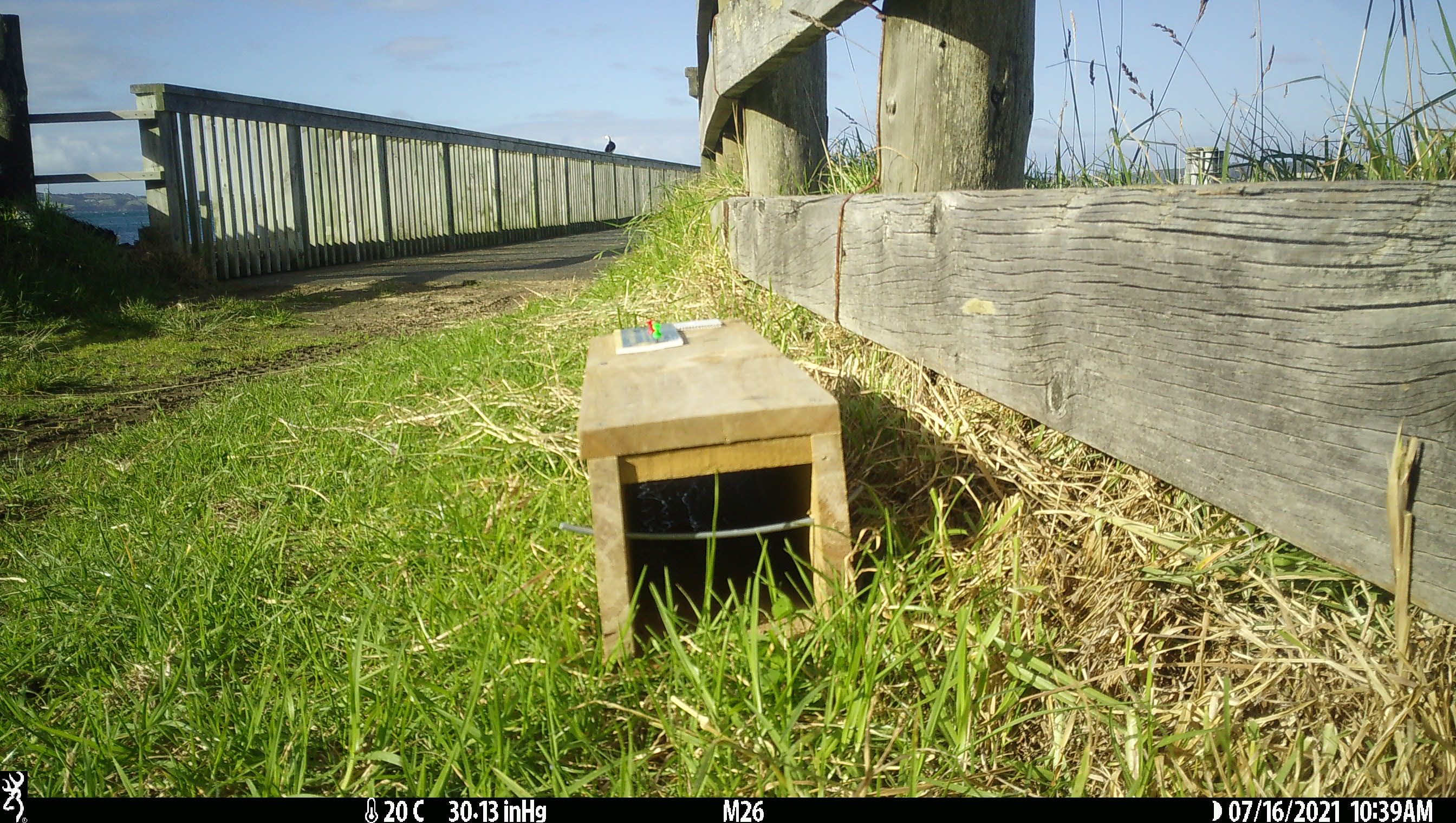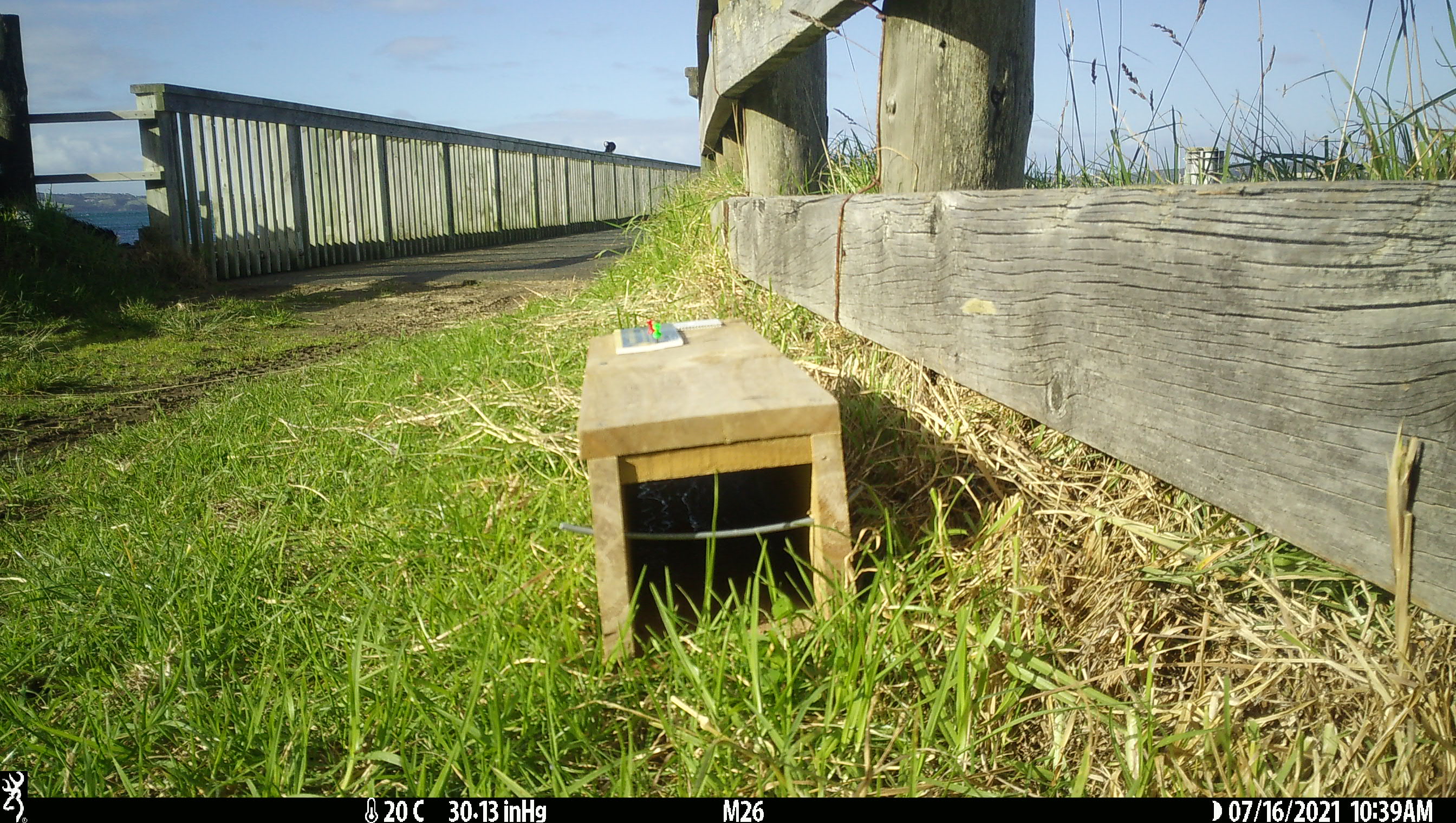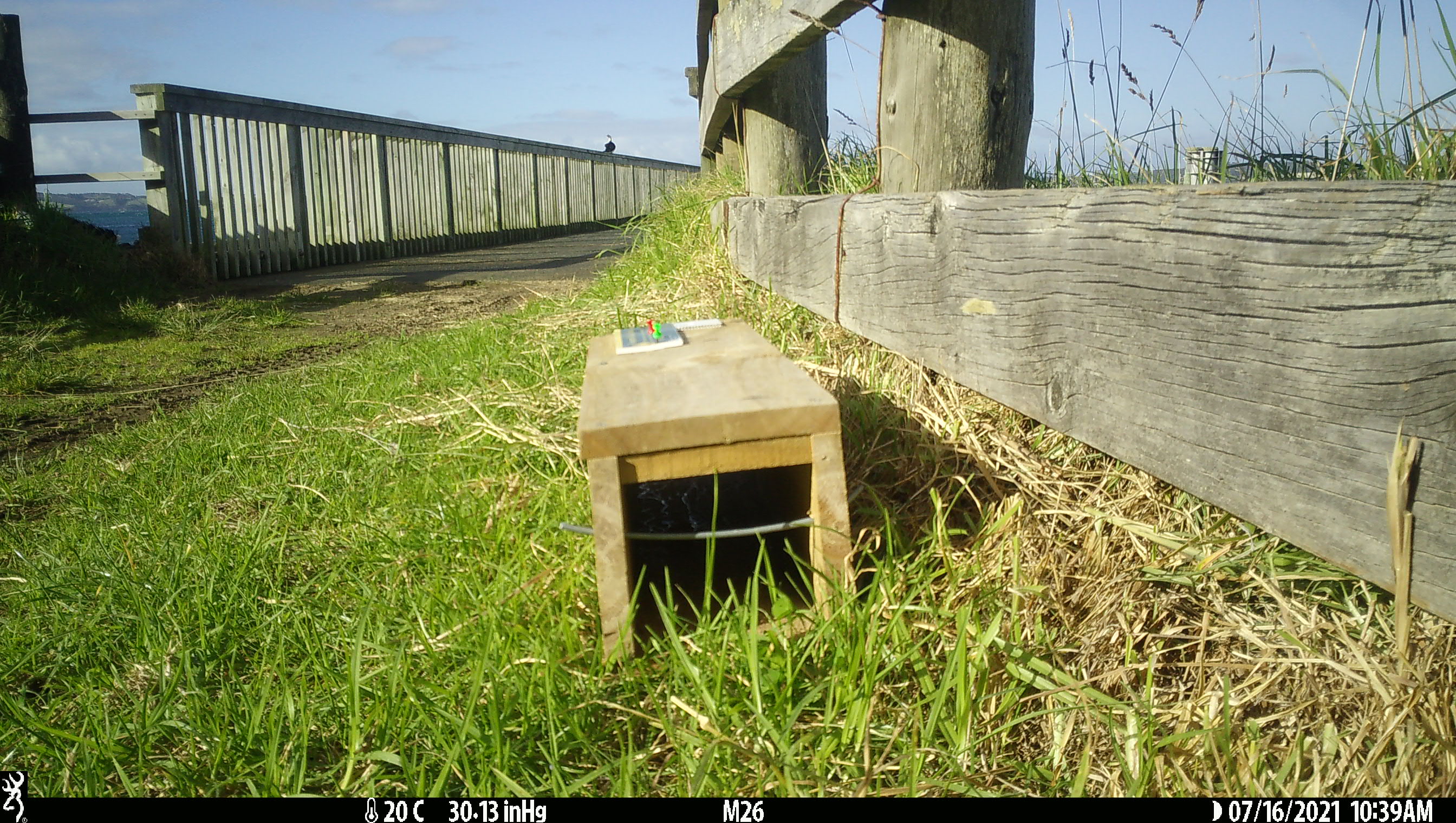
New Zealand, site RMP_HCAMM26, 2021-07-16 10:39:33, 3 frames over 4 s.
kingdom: Animalia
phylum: Chordata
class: Aves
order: Suliformes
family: Phalacrocoracidae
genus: Gulosus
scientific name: Gulosus aristotelis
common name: common shag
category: shag